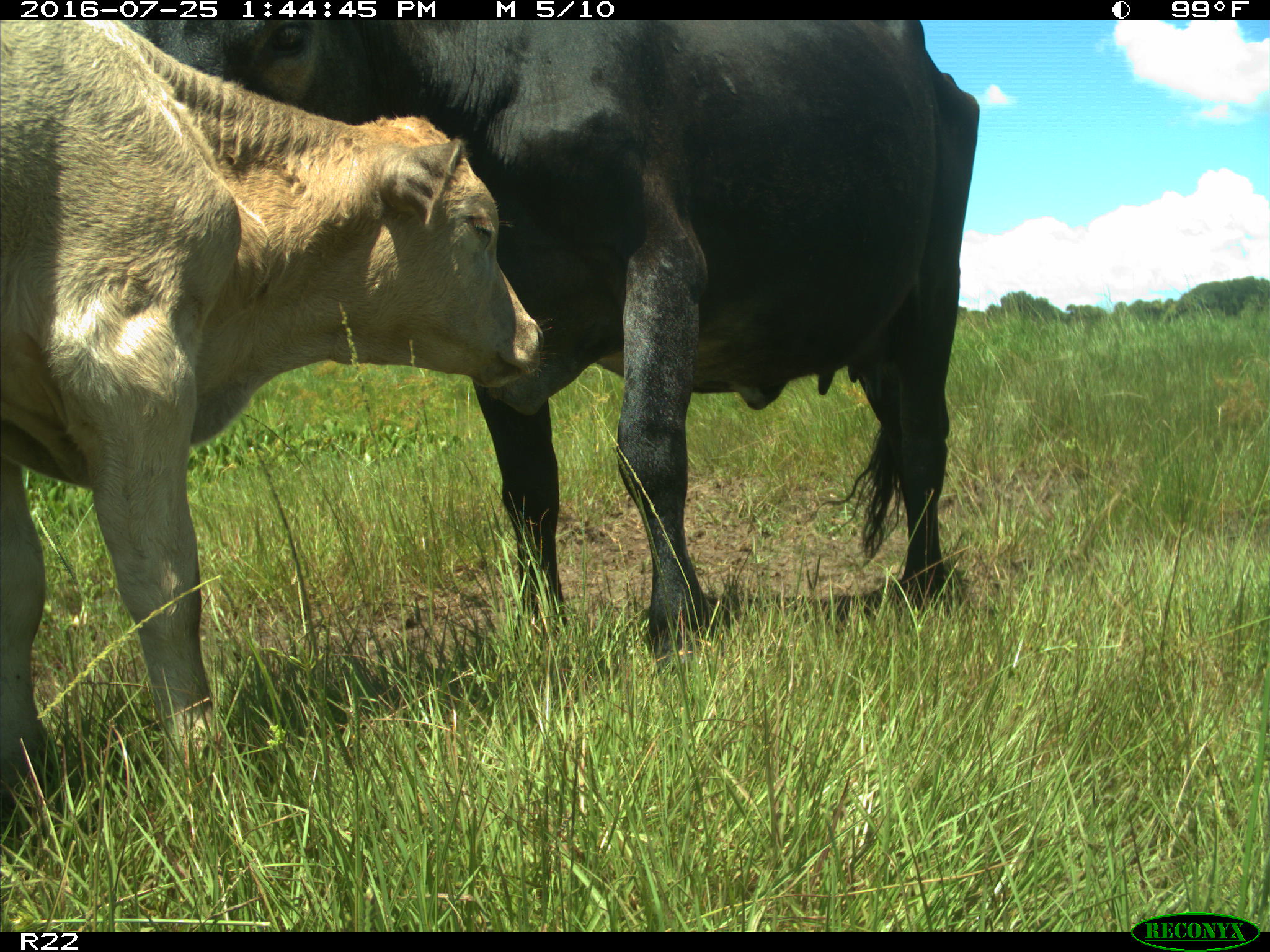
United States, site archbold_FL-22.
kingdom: Animalia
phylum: Chordata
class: Mammalia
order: Artiodactyla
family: Bovidae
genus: Bos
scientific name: Bos taurus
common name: domestic cow